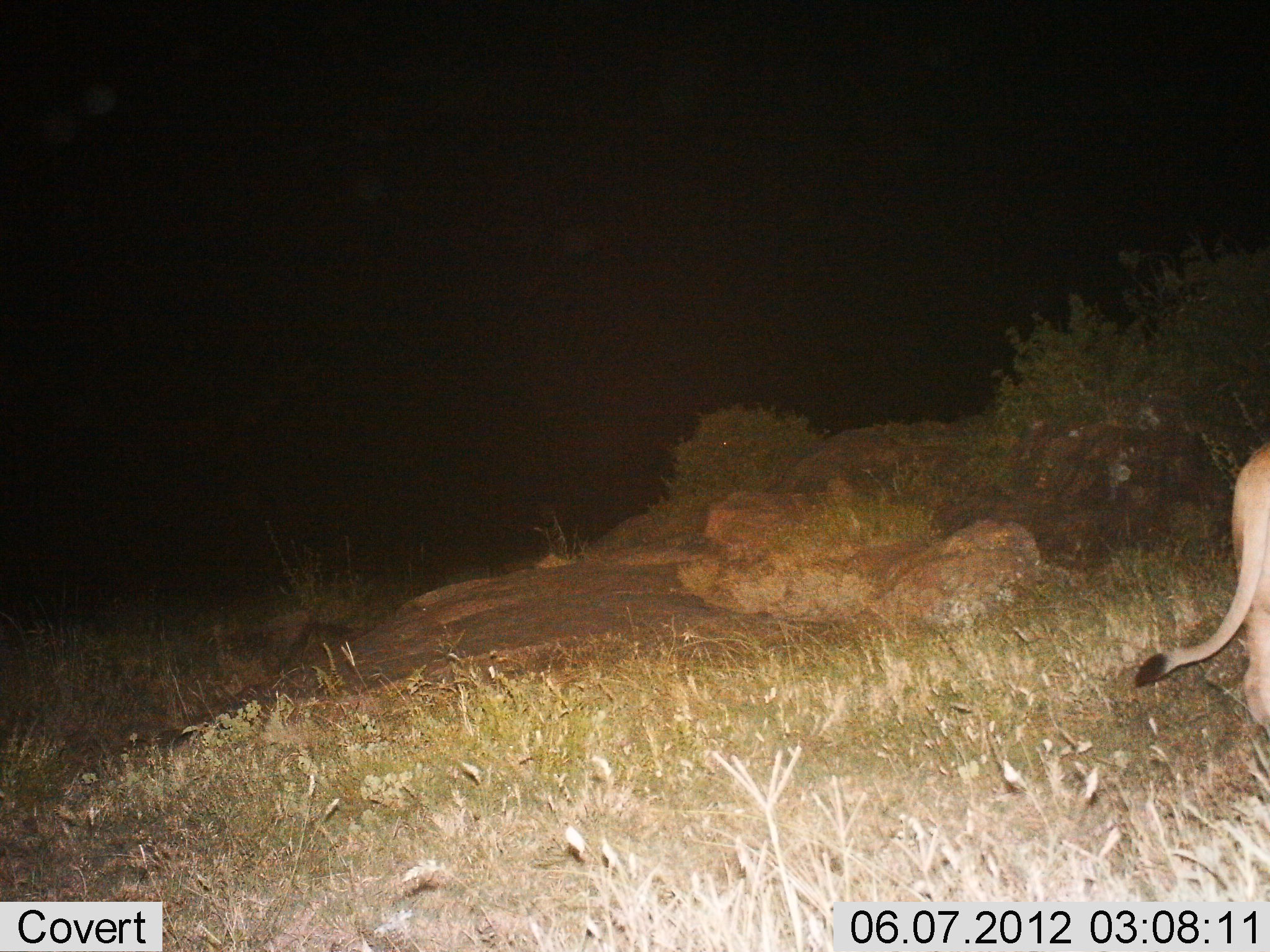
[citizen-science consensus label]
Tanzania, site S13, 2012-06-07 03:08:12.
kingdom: Animalia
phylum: Chordata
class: Mammalia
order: Carnivora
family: Felidae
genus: Panthera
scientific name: Panthera leo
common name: lion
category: lionfemale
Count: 1.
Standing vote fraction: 20%.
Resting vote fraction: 0%.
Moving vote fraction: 80%.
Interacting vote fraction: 0%.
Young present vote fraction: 0%.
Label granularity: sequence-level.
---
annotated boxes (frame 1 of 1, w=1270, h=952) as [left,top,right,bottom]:
animal: [1134,443,1270,744]